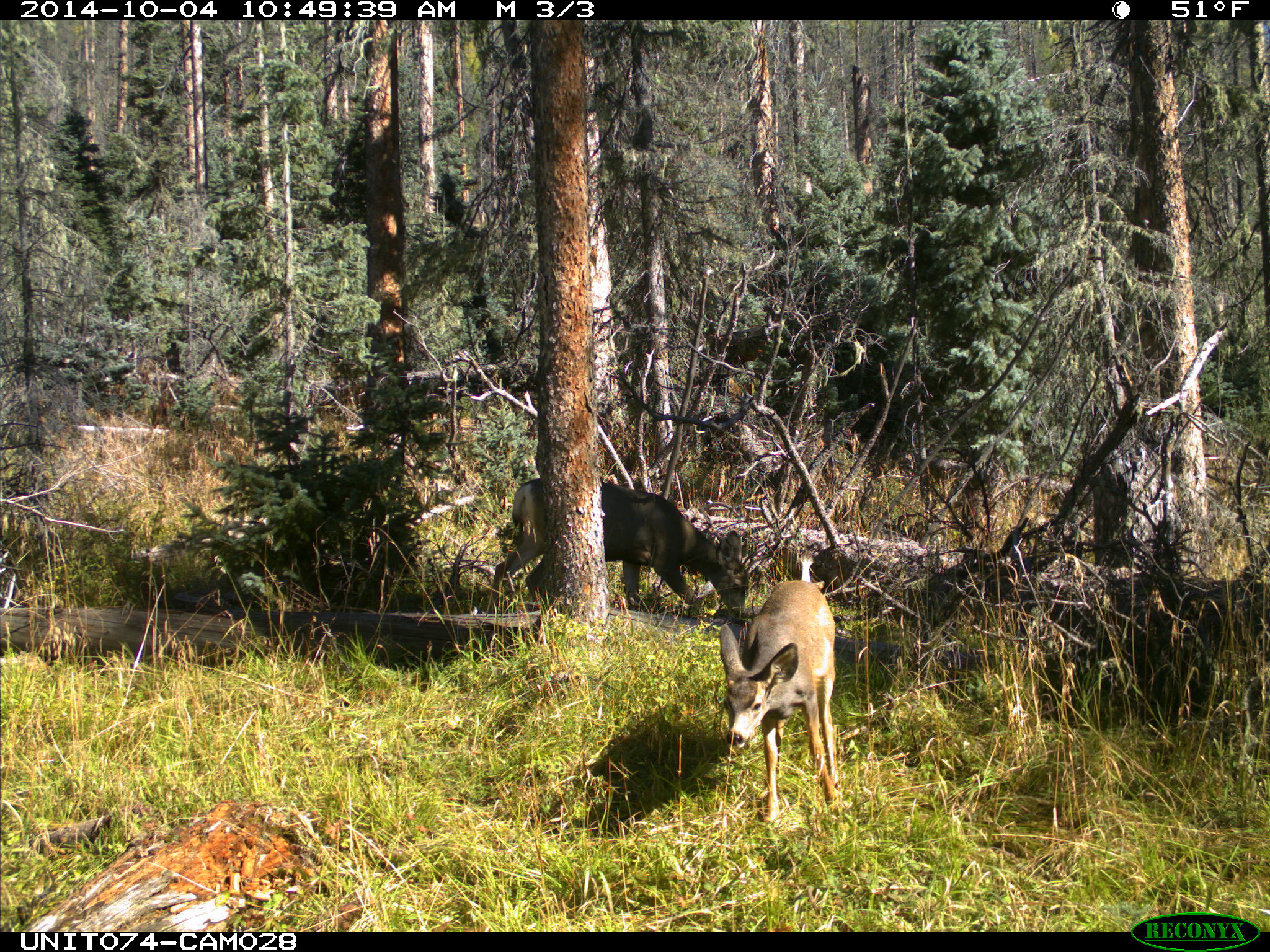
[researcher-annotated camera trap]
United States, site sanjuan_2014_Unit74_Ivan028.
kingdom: Animalia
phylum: Chordata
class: Mammalia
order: Artiodactyla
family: Cervidae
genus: Odocoileus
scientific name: Odocoileus hemionus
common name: mule deer